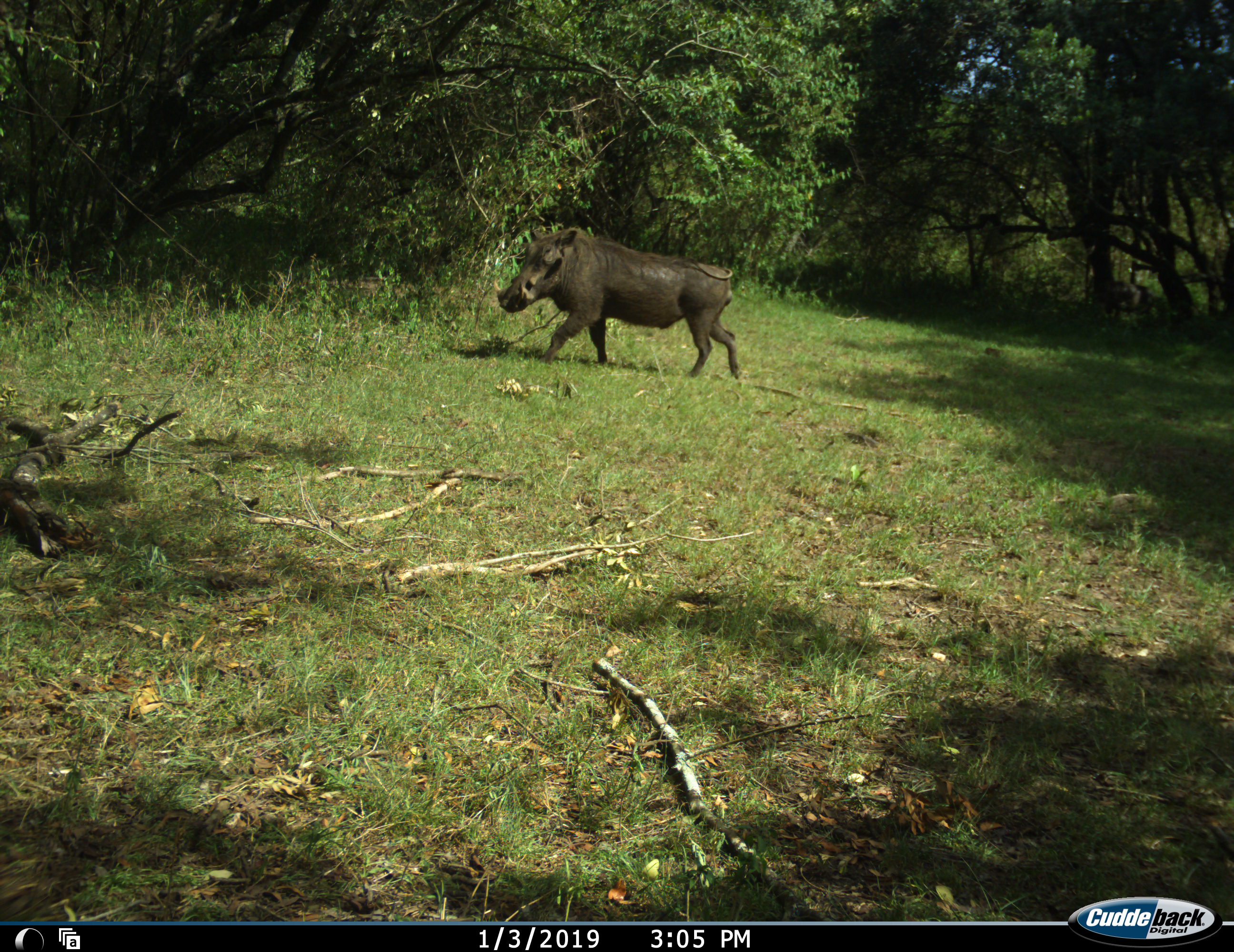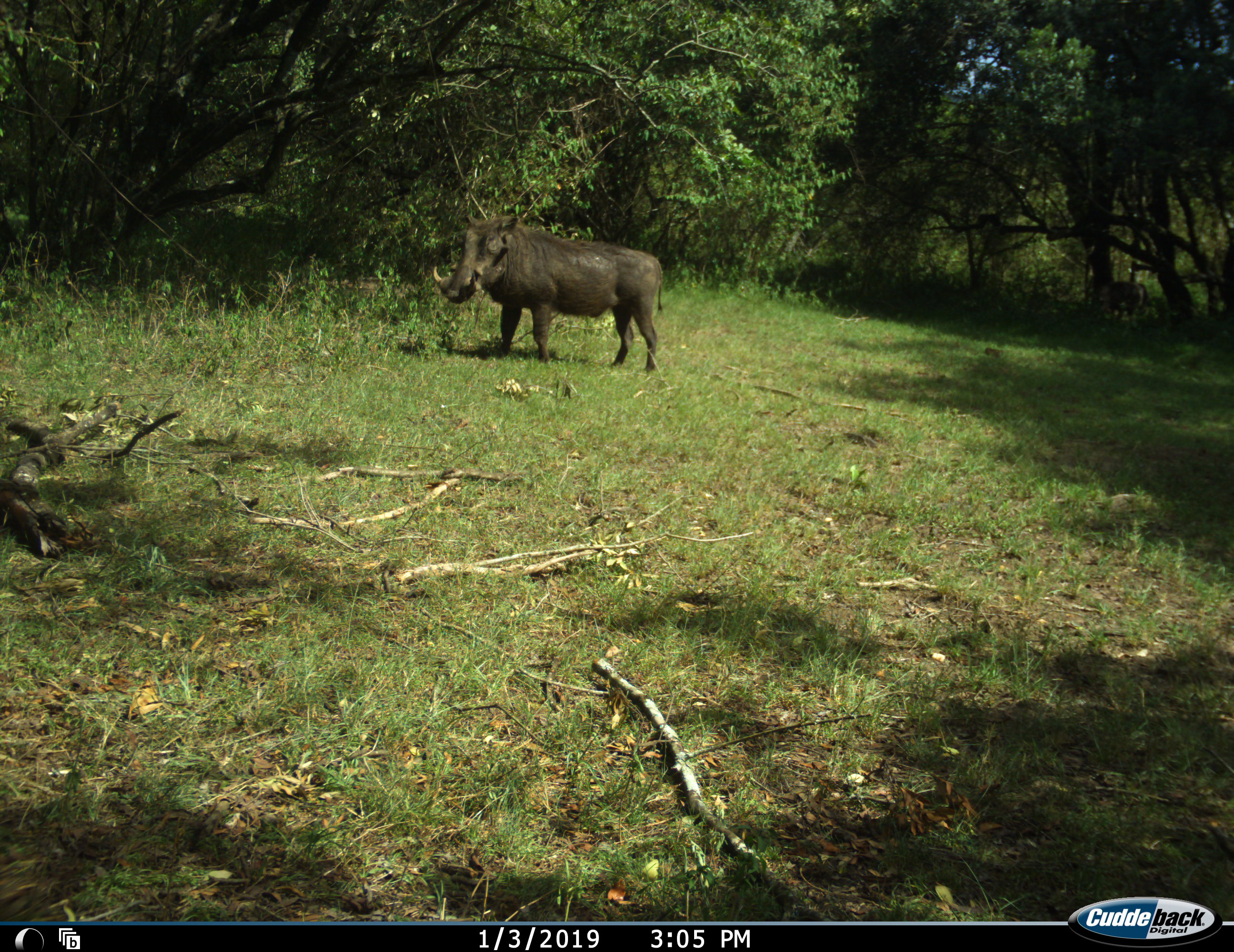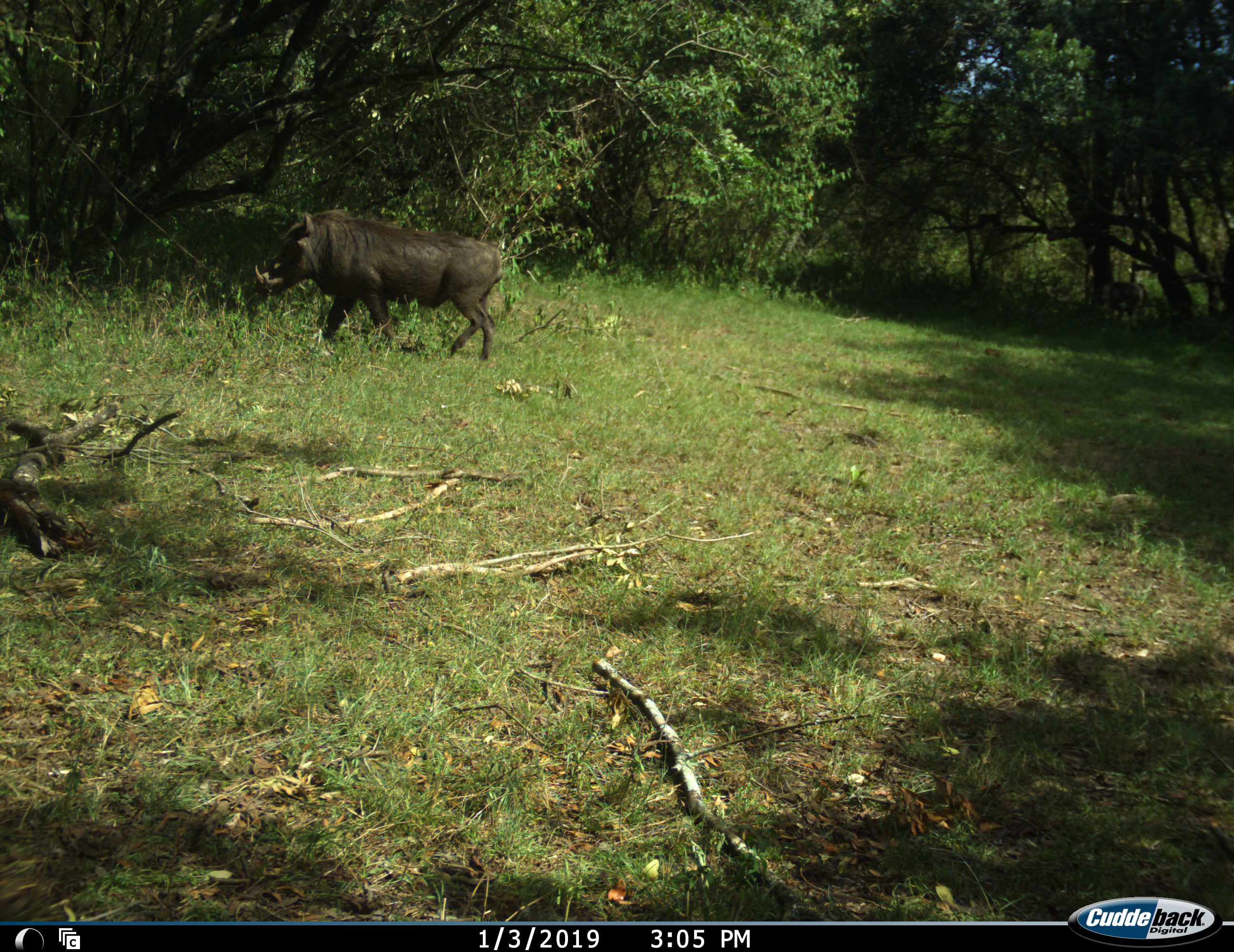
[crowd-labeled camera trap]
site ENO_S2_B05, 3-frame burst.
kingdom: Animalia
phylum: Chordata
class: Mammalia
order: Artiodactyla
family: Suidae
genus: Phacochoerus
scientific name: Phacochoerus africanus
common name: warthog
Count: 1.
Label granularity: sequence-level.